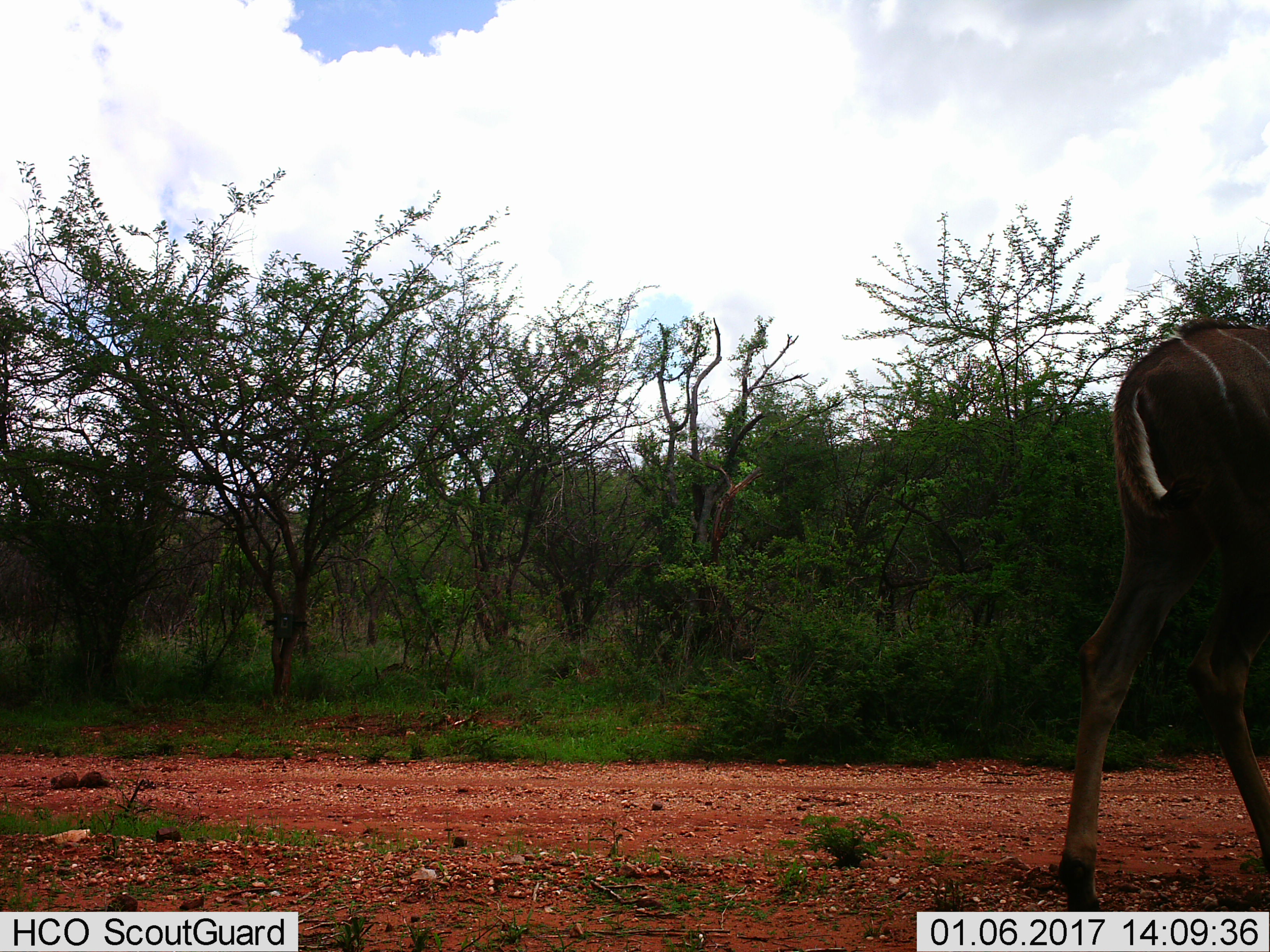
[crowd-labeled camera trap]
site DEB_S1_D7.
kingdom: Animalia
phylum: Chordata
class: Mammalia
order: Artiodactyla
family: Bovidae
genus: Tragelaphus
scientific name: Tragelaphus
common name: kudu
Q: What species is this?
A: Kudu (Tragelaphus).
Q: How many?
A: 1.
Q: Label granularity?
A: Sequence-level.